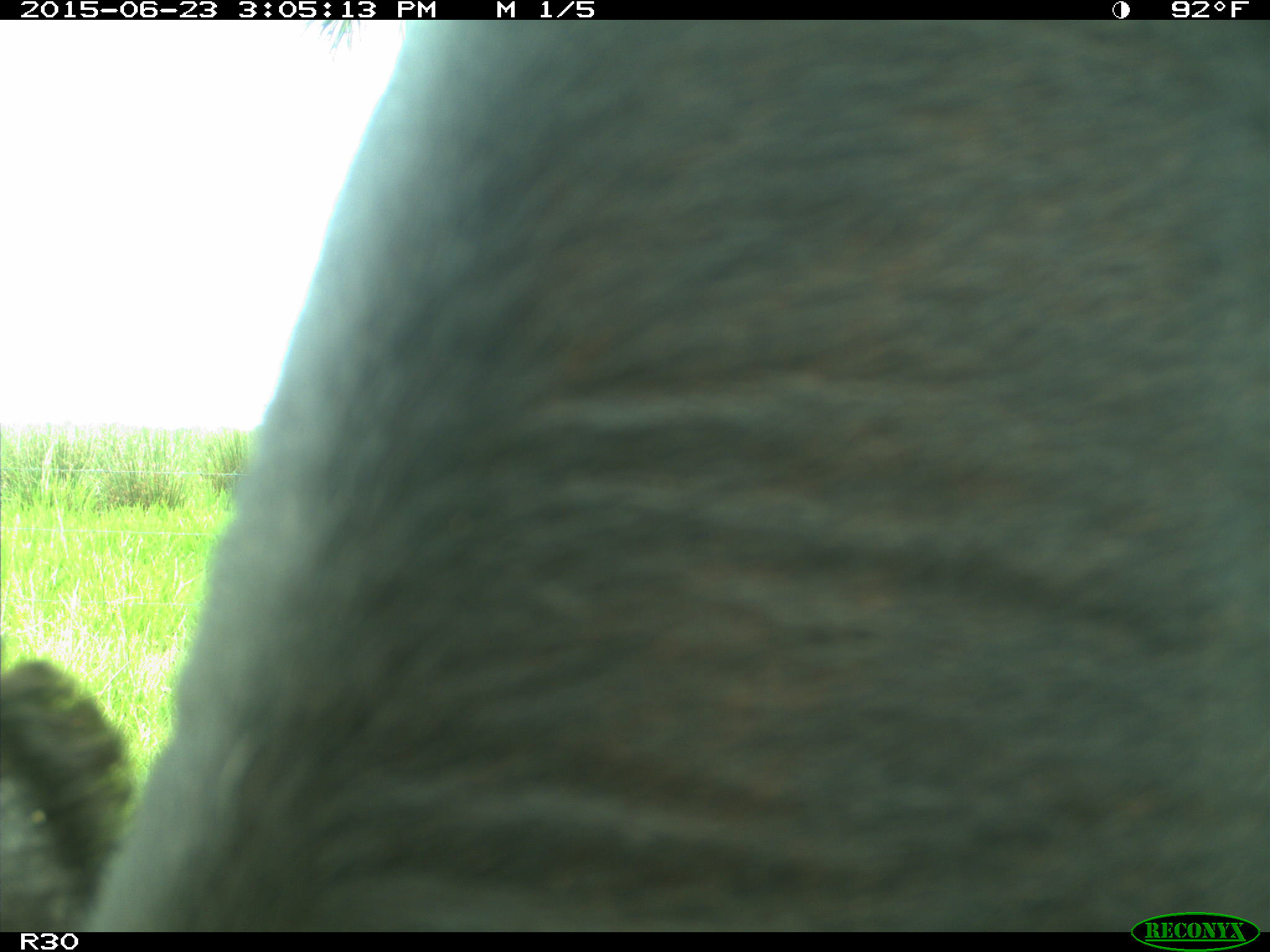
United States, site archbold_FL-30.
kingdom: Animalia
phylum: Chordata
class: Mammalia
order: Artiodactyla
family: Bovidae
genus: Bos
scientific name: Bos taurus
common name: domestic cow